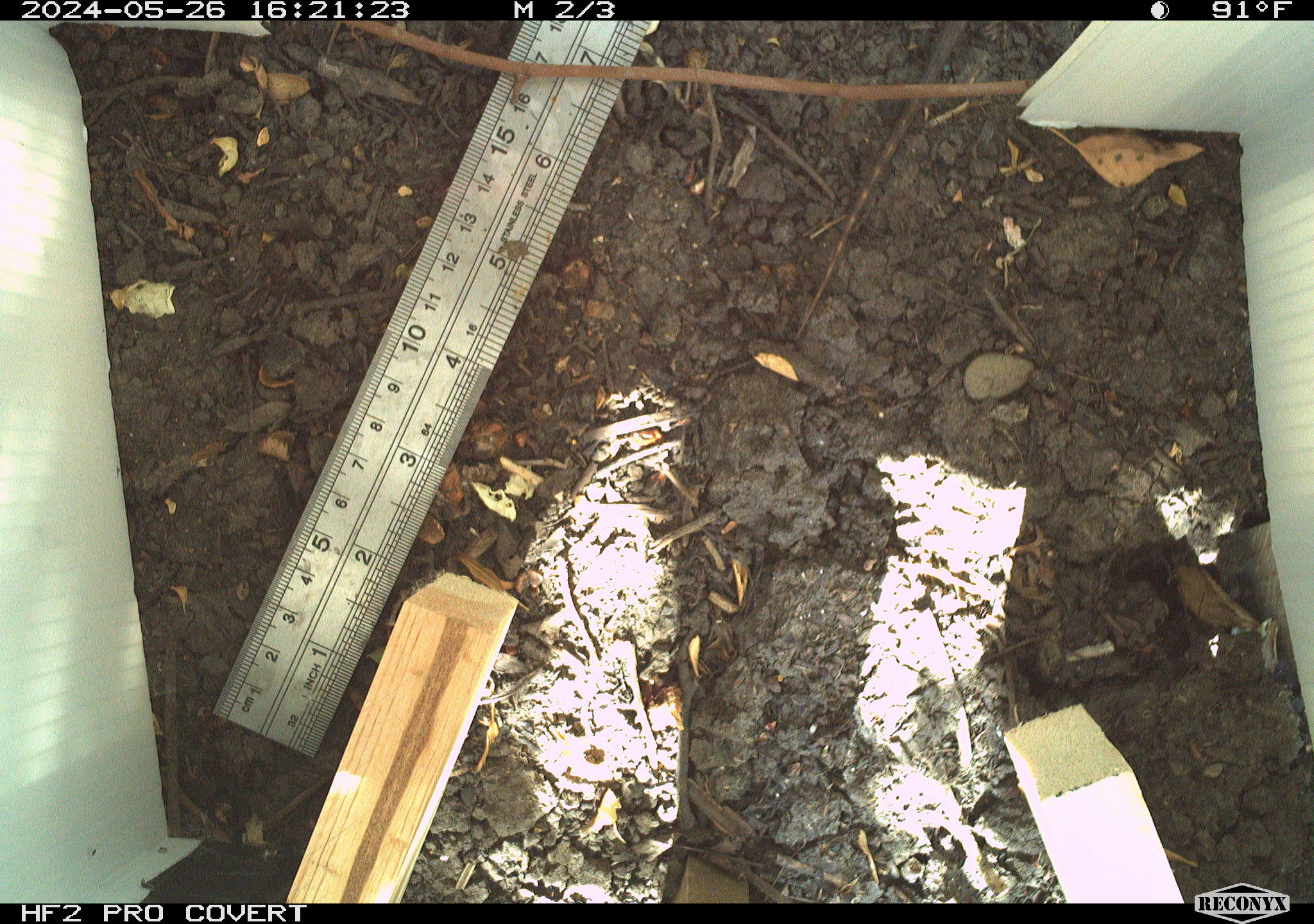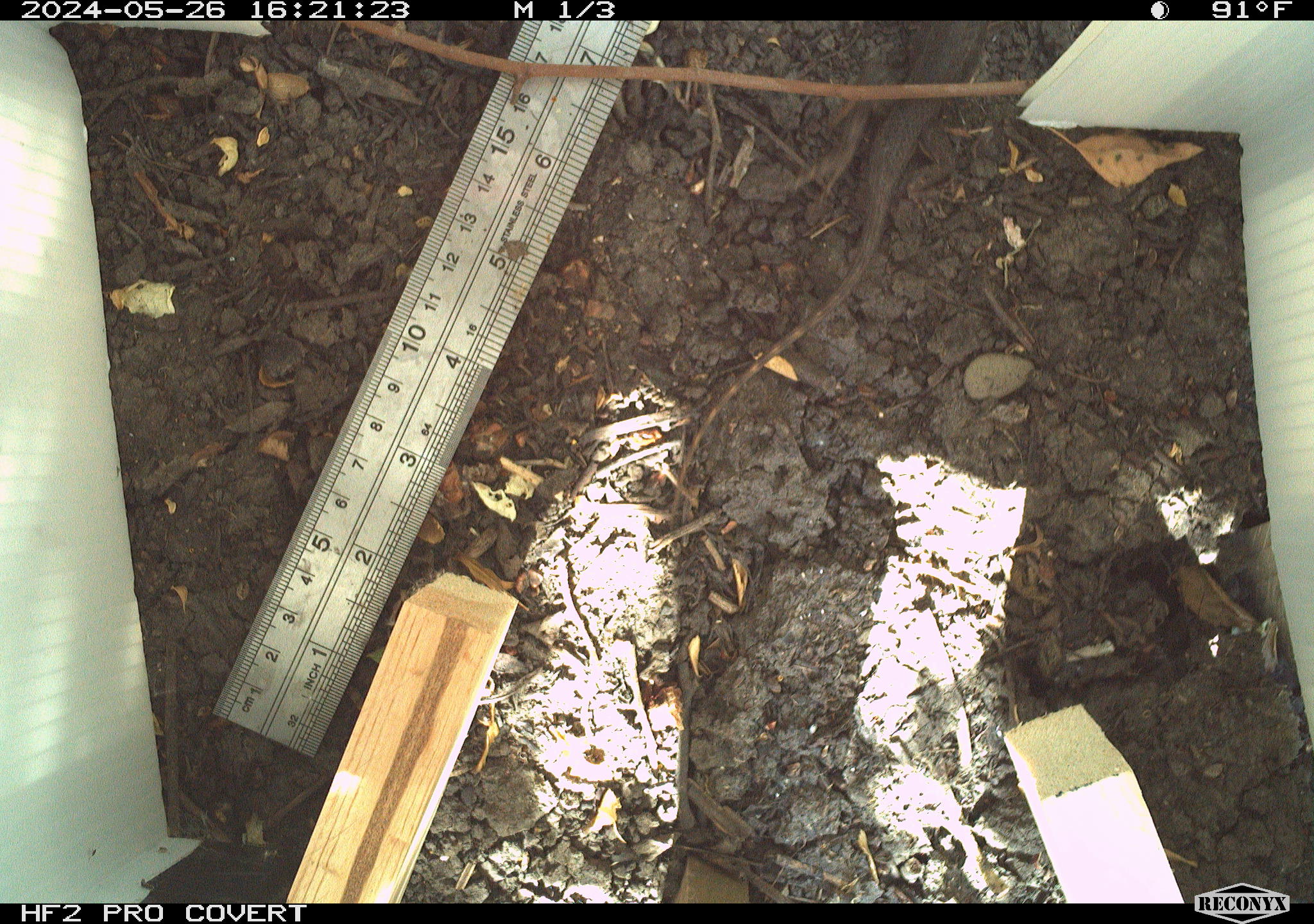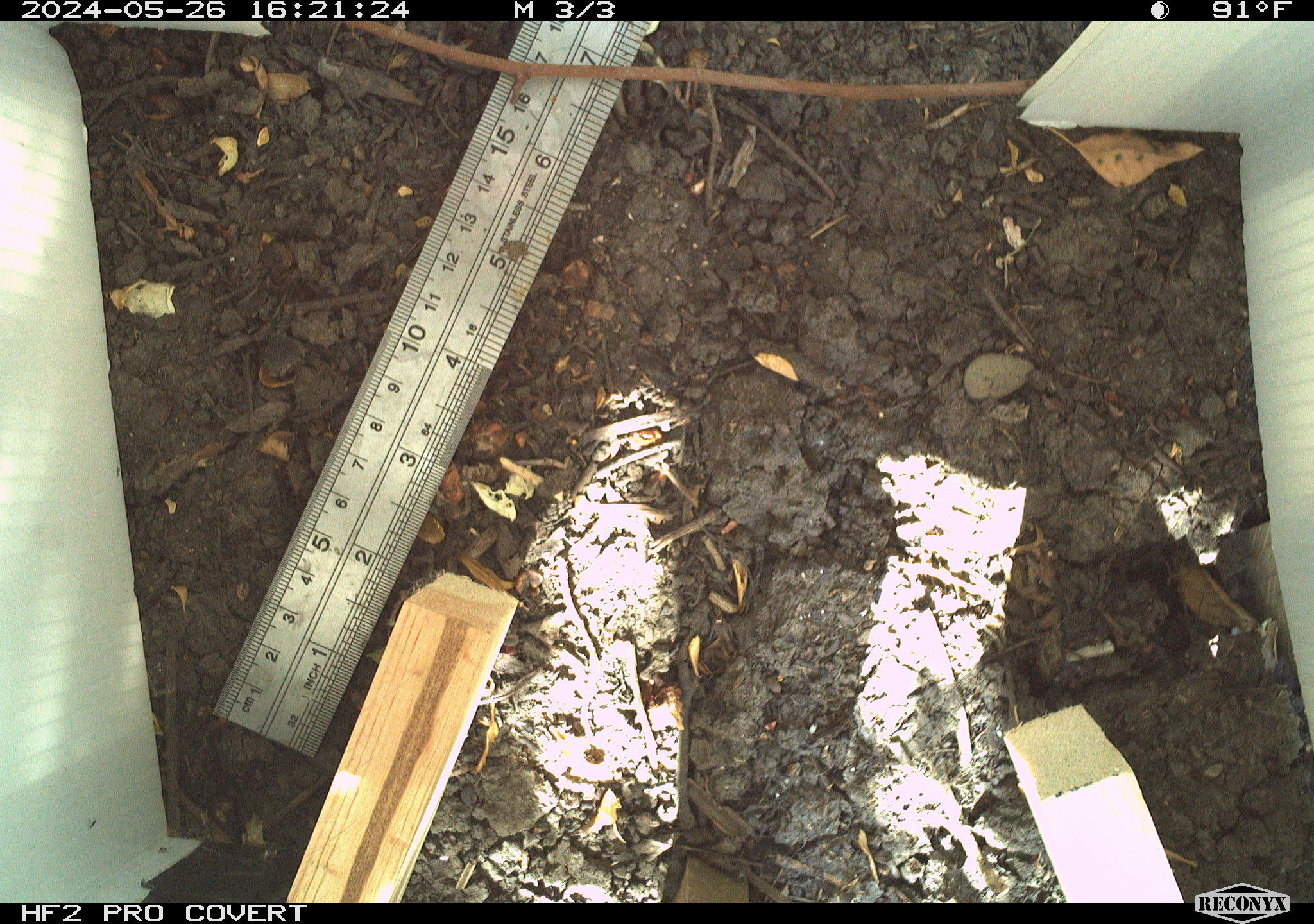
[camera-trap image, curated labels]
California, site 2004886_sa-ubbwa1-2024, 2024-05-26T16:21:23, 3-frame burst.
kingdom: Animalia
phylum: Chordata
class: Reptilia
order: Squamata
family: Phrynosomatidae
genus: Sceloporus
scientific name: Sceloporus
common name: spiny lizards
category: sceloporus species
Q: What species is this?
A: Sceloporus species (spiny lizards) (Sceloporus).